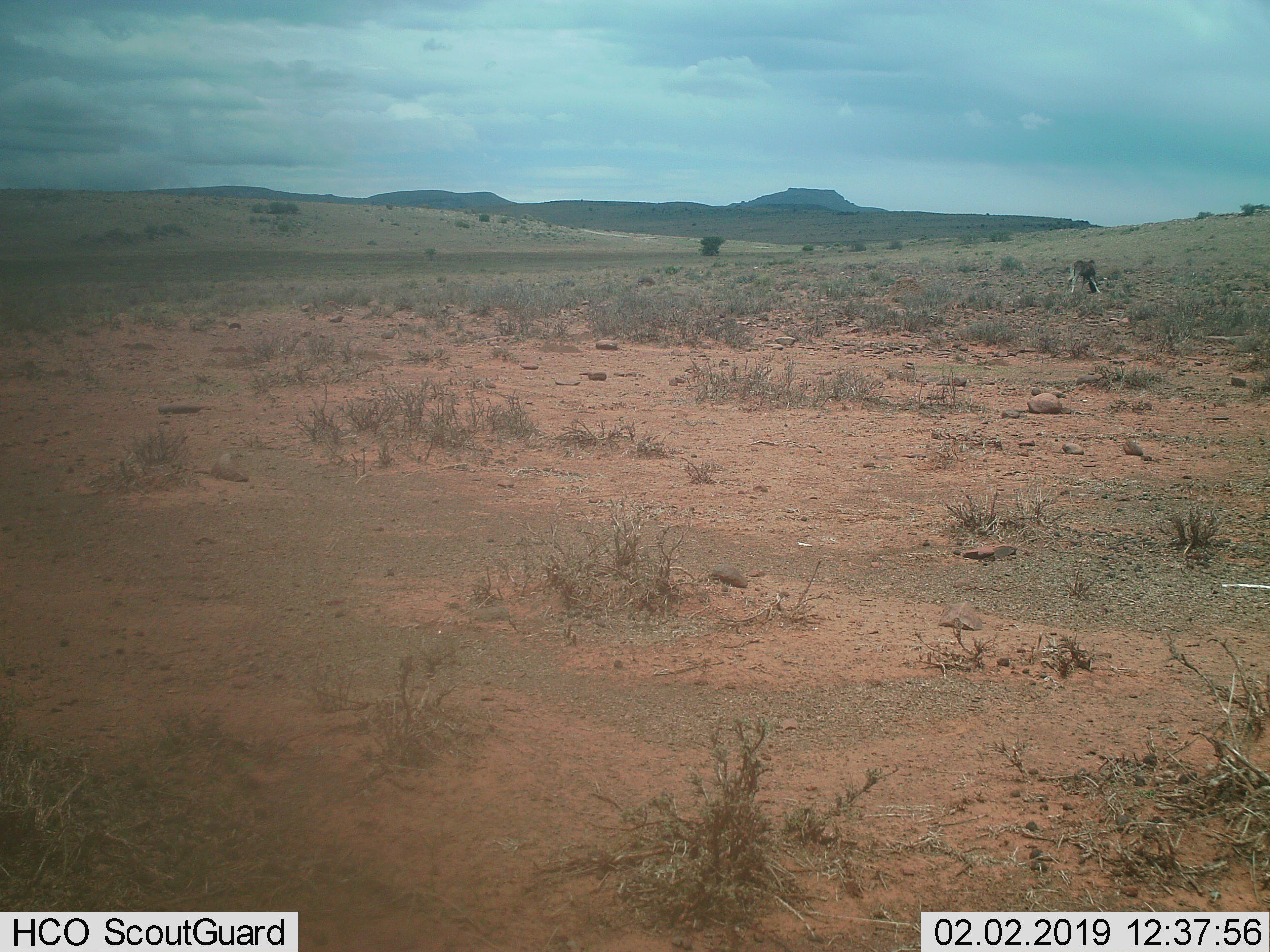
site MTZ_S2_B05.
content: unidentified animal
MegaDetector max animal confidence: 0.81